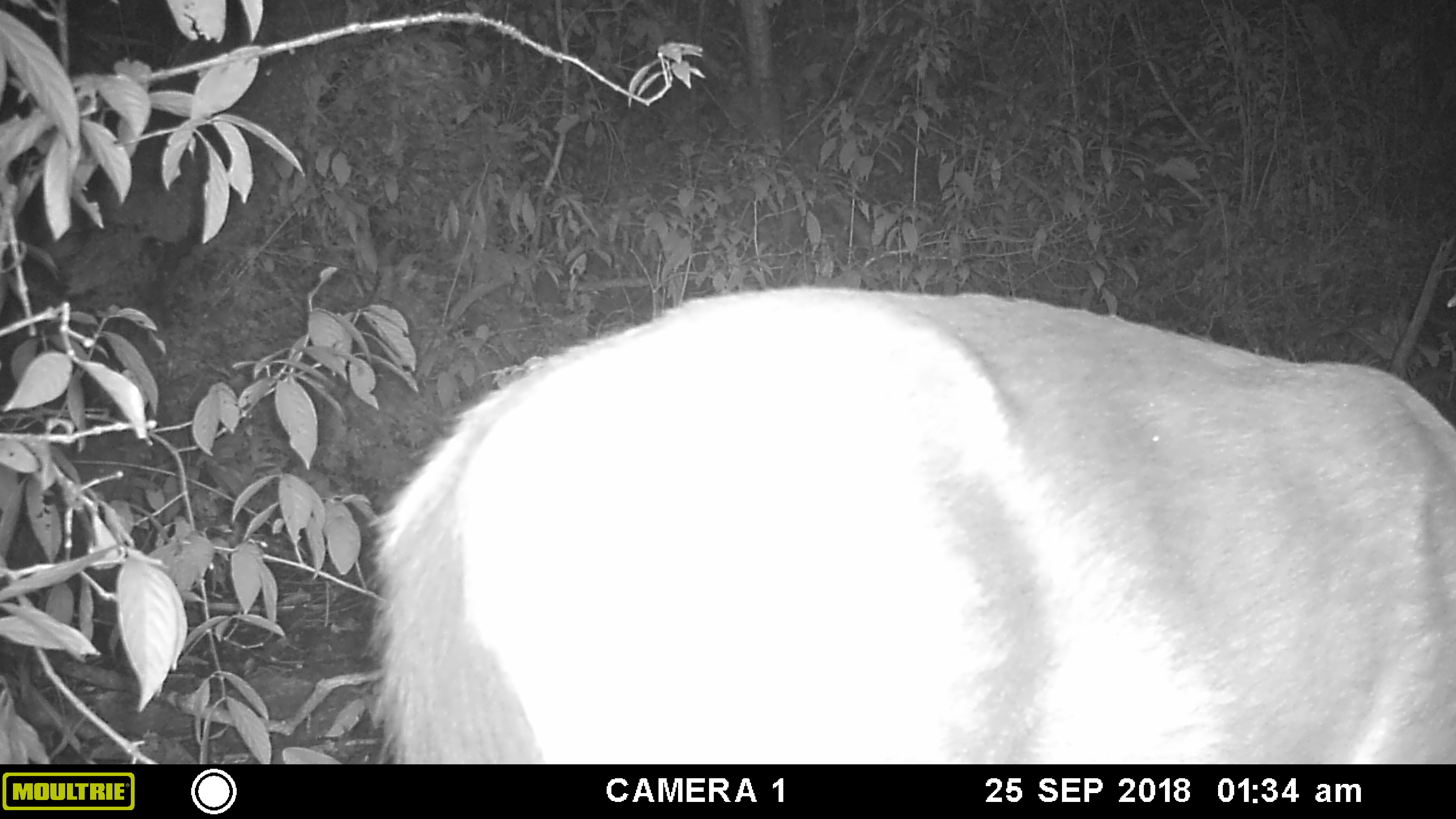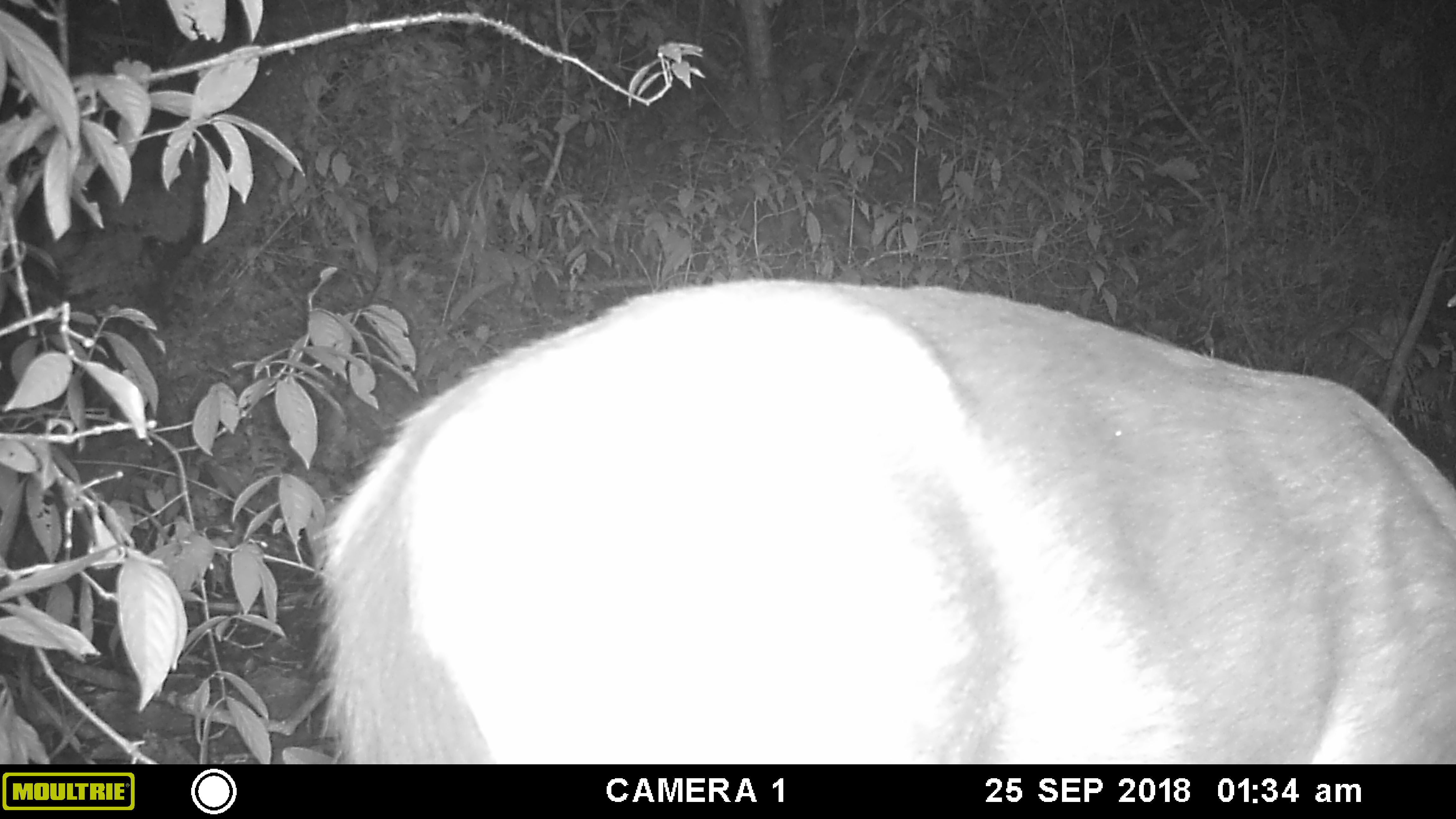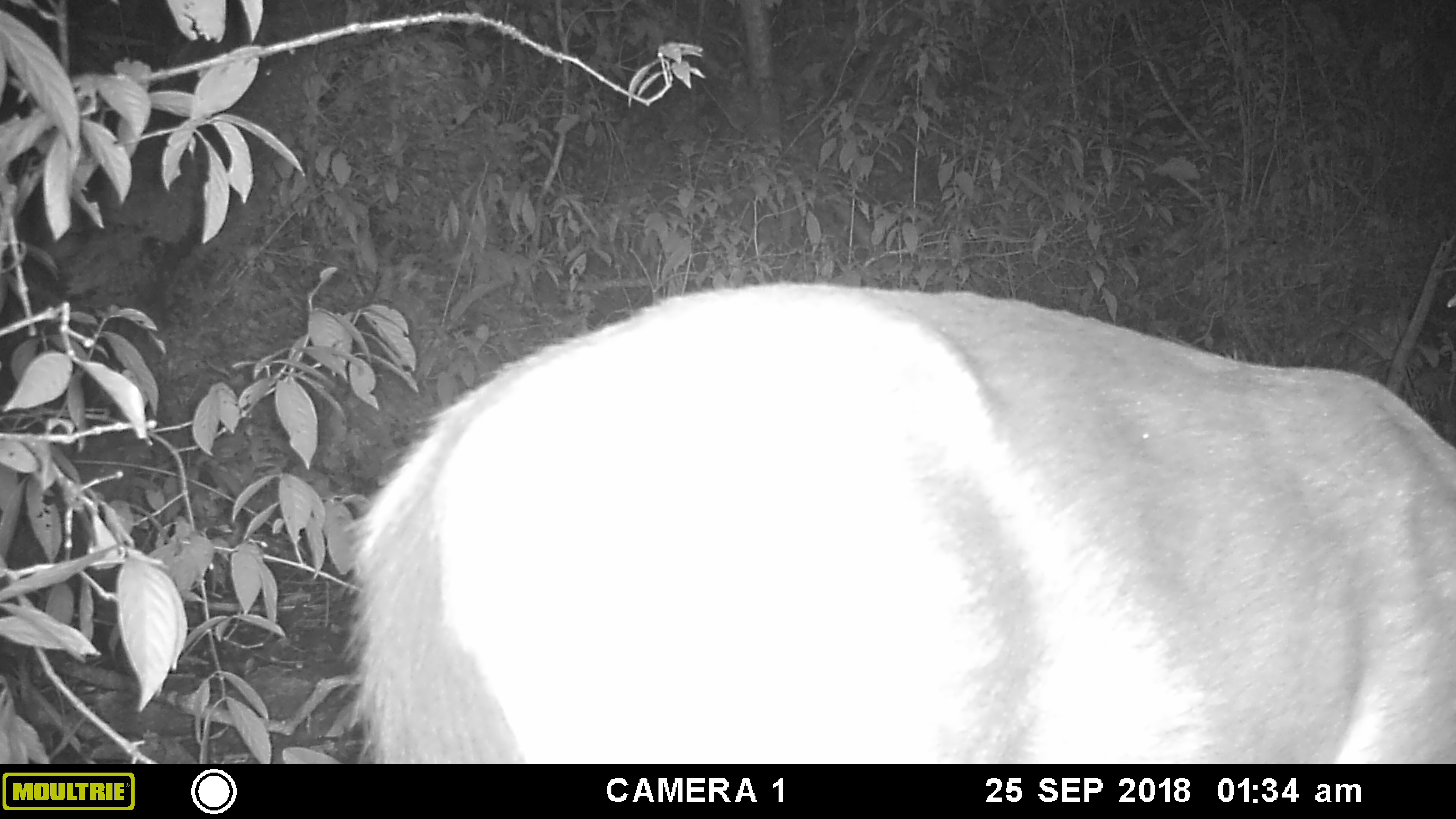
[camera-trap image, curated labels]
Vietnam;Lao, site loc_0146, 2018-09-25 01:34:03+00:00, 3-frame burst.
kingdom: Animalia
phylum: Chordata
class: Mammalia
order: Artiodactyla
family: Cervidae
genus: Rusa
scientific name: Rusa unicolor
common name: sambar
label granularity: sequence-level